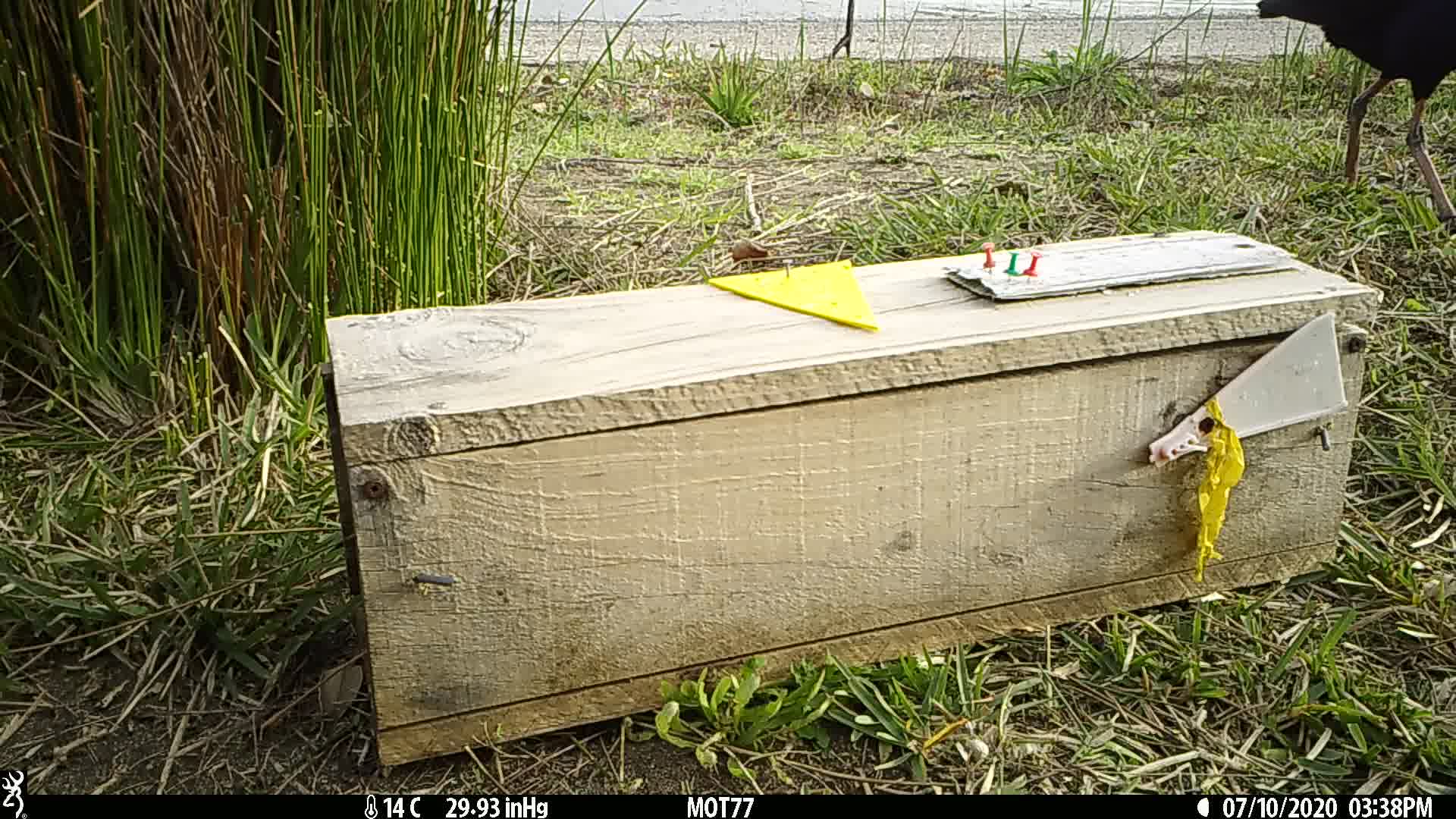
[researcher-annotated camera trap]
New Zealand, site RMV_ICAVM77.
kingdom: Animalia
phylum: Chordata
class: Aves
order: Gruiformes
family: Rallidae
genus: Porphyrio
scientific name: Porphyrio melanotus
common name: australasian swamphen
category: pukeko